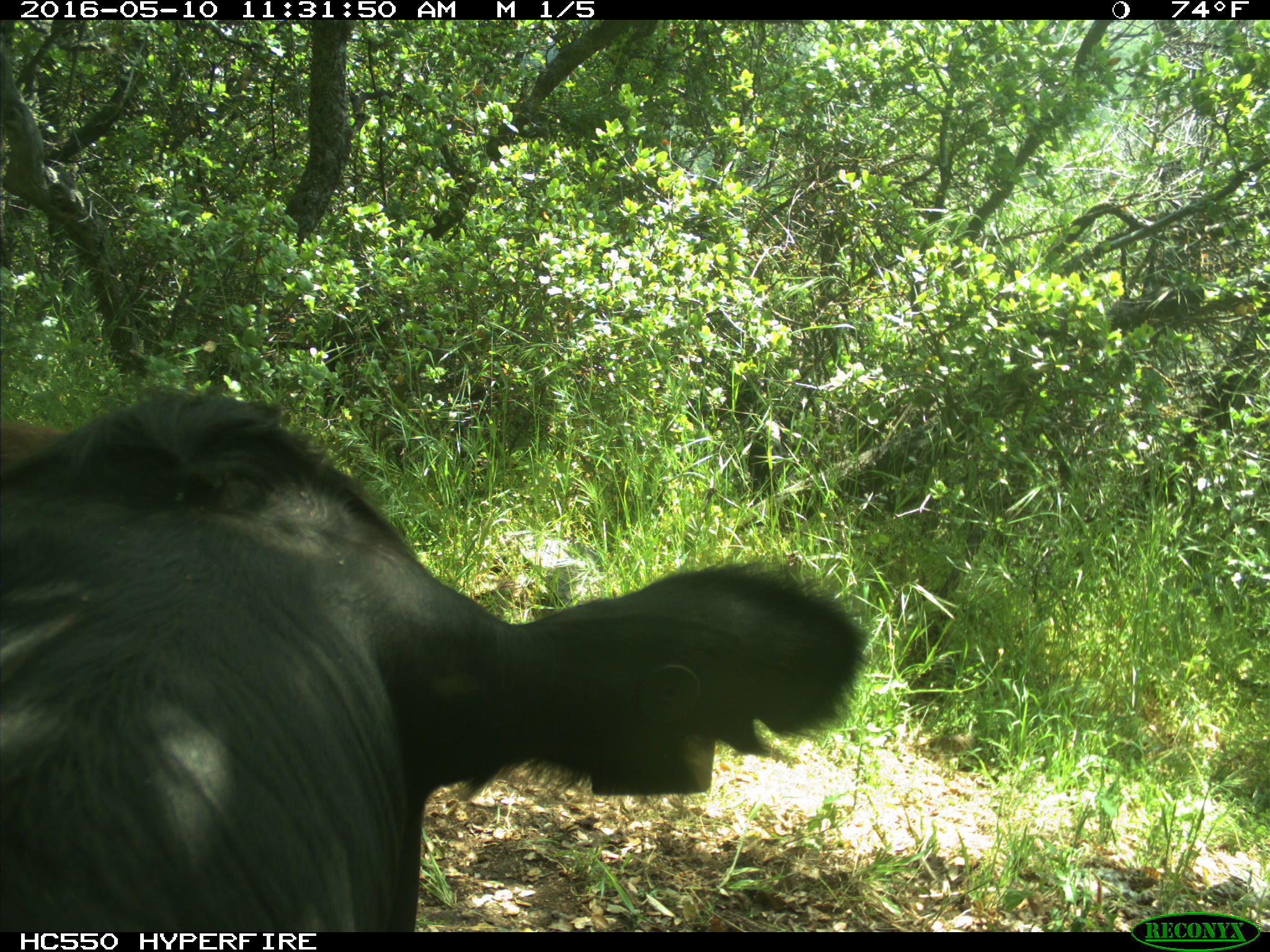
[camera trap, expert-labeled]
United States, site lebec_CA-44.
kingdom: Animalia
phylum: Chordata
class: Mammalia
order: Artiodactyla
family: Bovidae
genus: Bos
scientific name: Bos taurus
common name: domestic cow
Bos taurus (domestic cow).